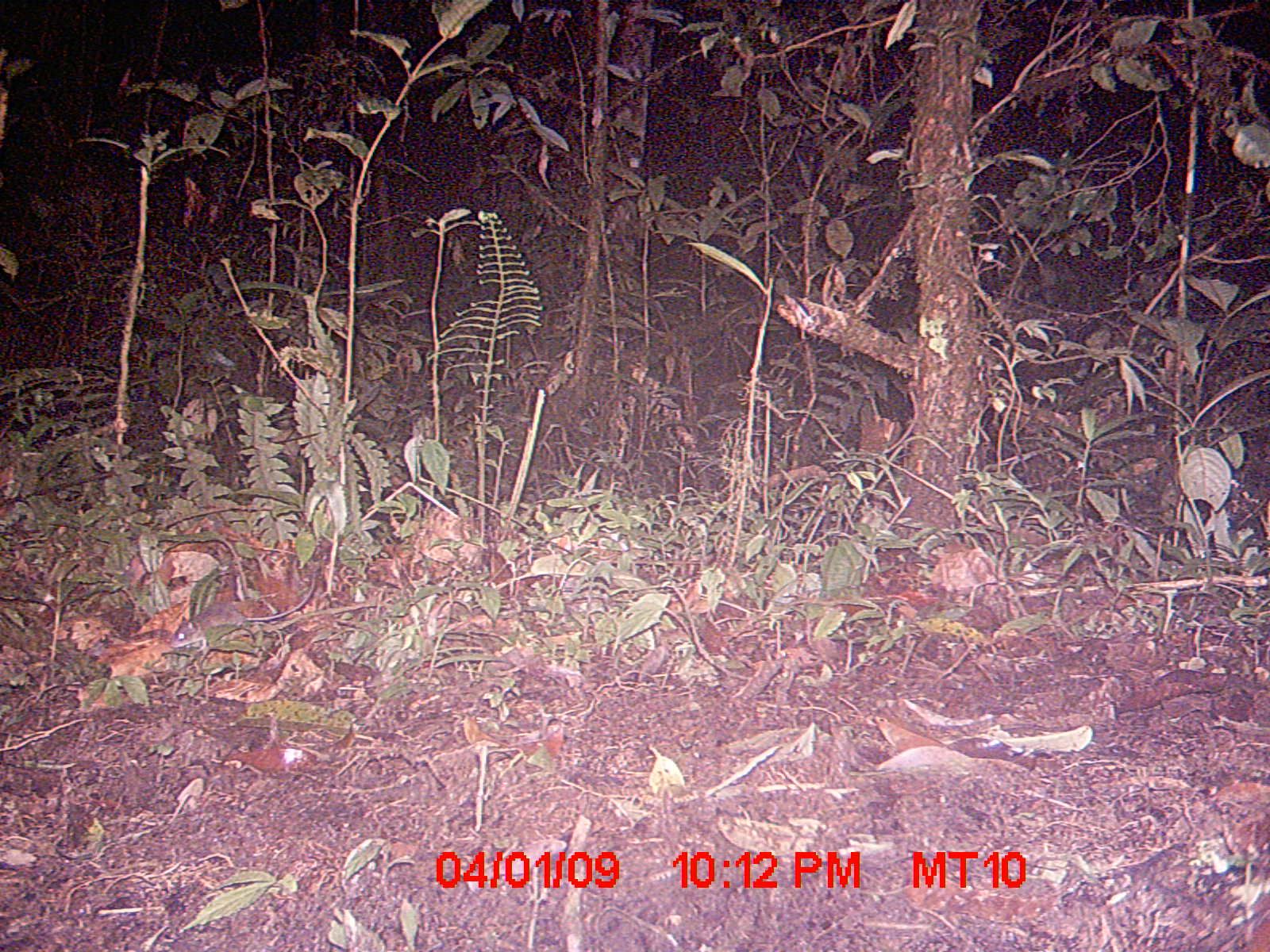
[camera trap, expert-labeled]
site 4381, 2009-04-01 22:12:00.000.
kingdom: Animalia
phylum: Chordata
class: Mammalia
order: Rodentia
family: Nesomyidae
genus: Eliurus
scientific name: Eliurus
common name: eliurus rat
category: eliurus sp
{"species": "eliurus sp (eliurus rat) (Eliurus)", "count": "1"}